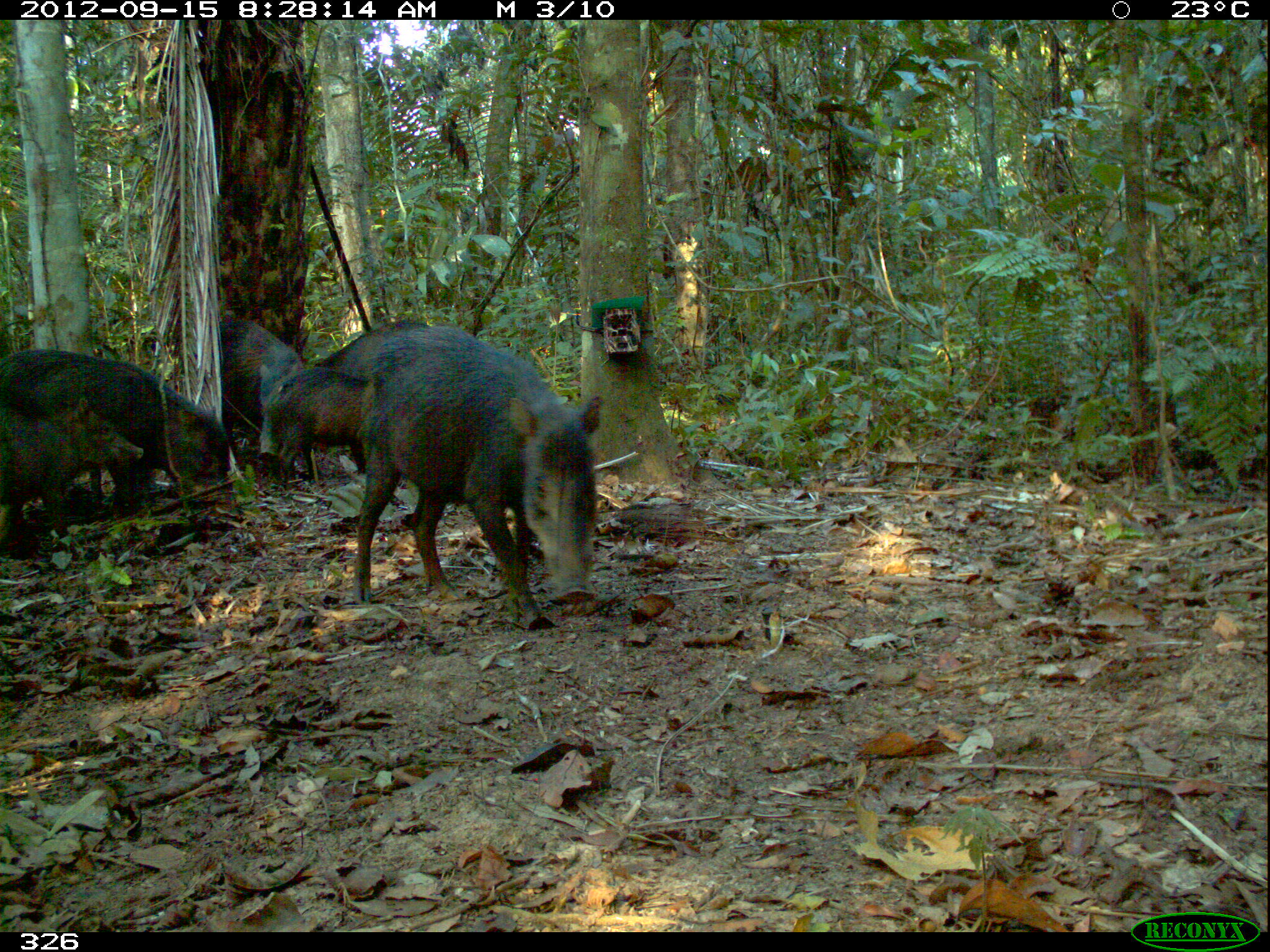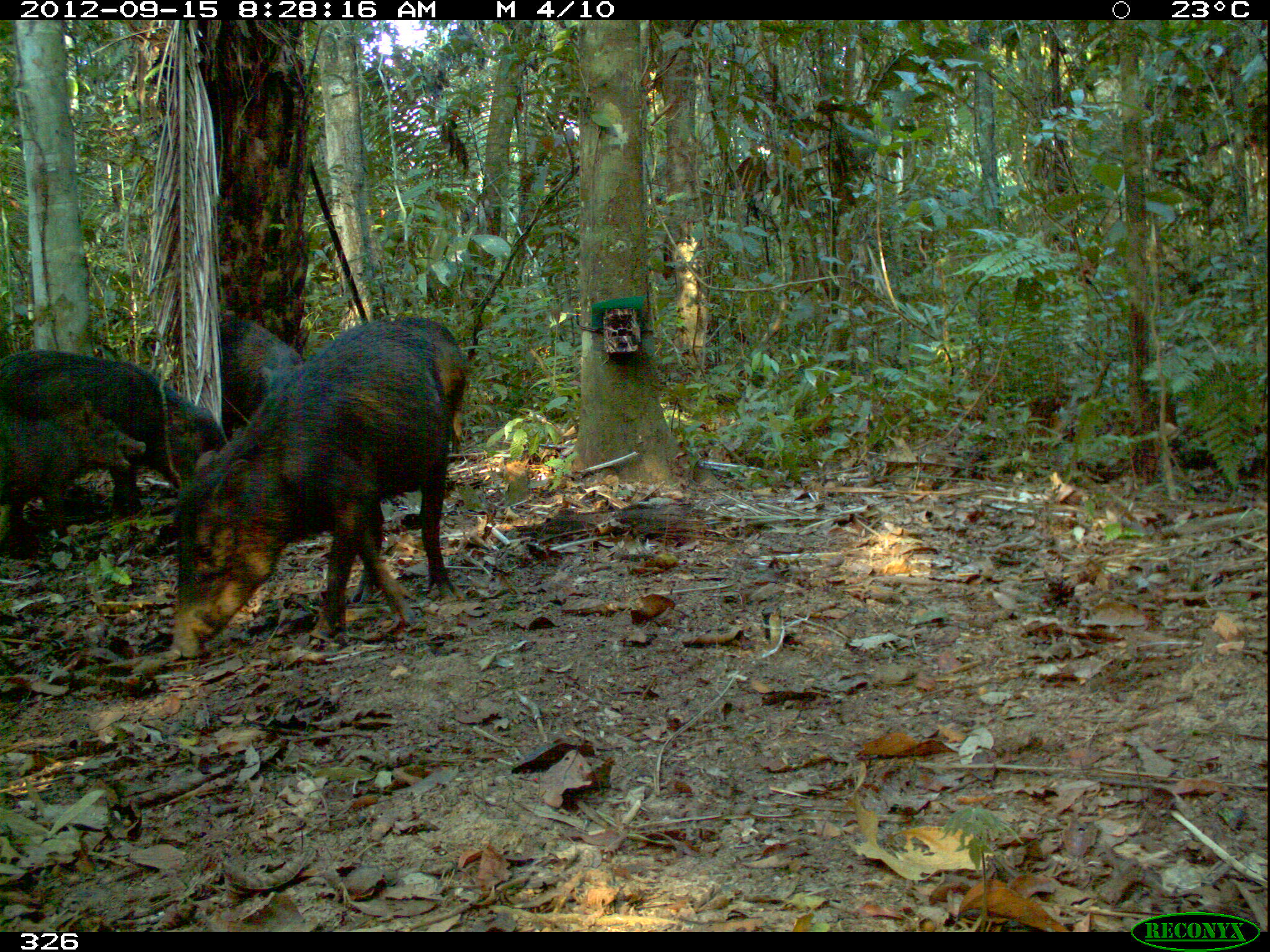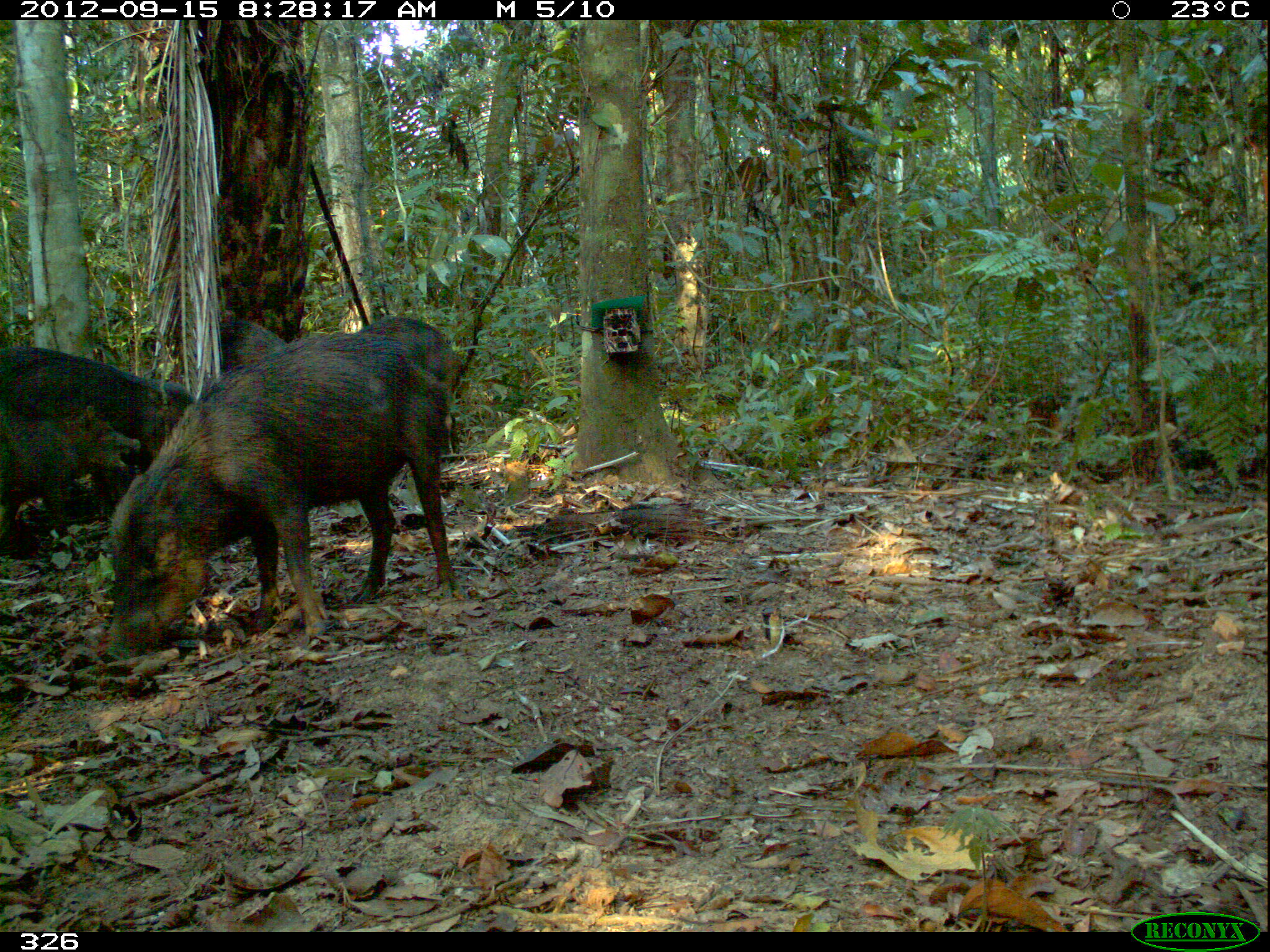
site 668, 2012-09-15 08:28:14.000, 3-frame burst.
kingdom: Animalia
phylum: Chordata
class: Mammalia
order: Artiodactyla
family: Tayassuidae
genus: Tayassu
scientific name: Tayassu pecari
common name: white-lipped peccary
Tayassu pecari (white-lipped peccary).